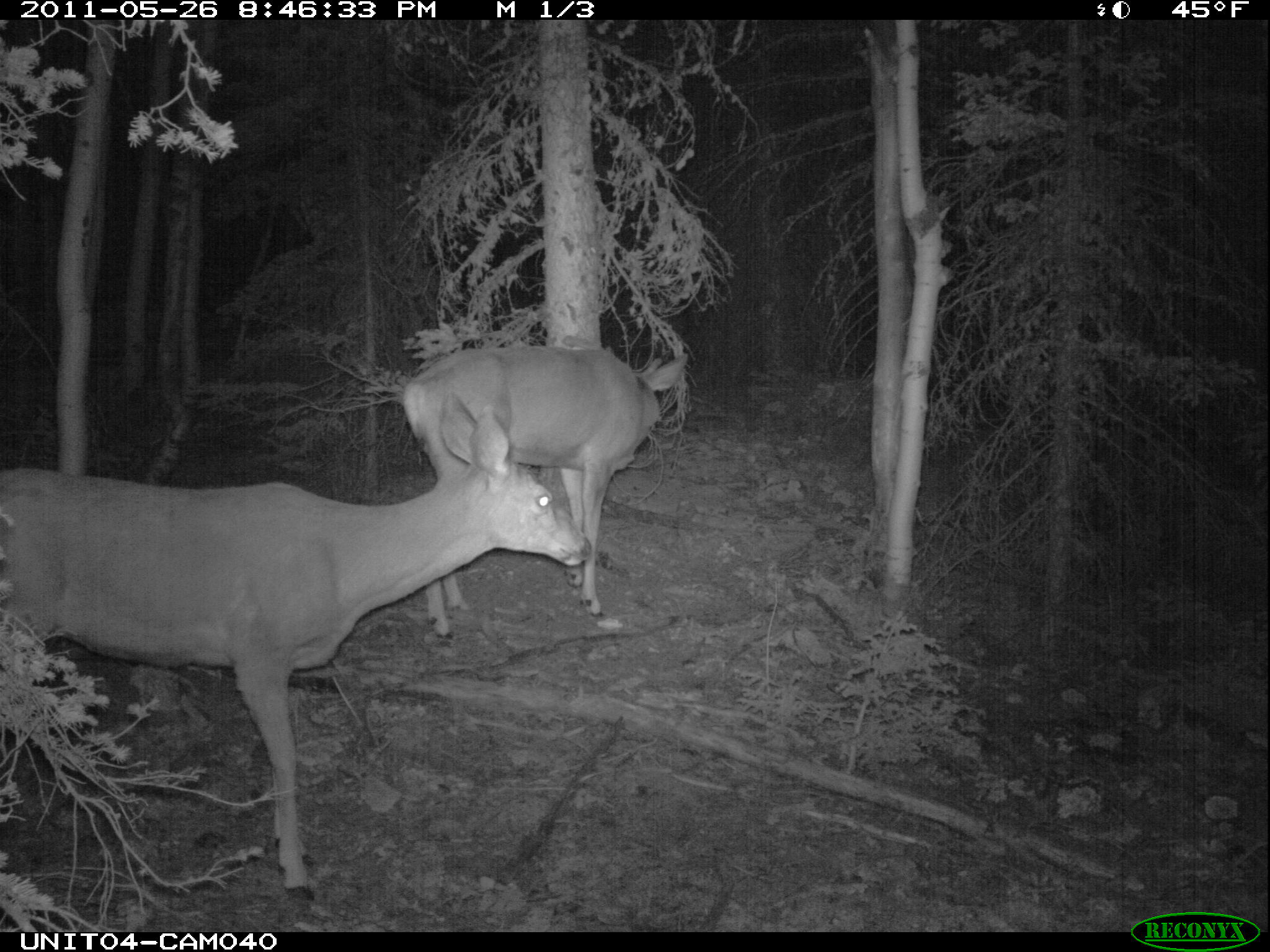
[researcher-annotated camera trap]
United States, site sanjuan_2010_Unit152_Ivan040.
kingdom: Animalia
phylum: Chordata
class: Mammalia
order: Artiodactyla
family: Cervidae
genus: Odocoileus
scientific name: Odocoileus hemionus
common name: mule deer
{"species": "Odocoileus hemionus (mule deer)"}